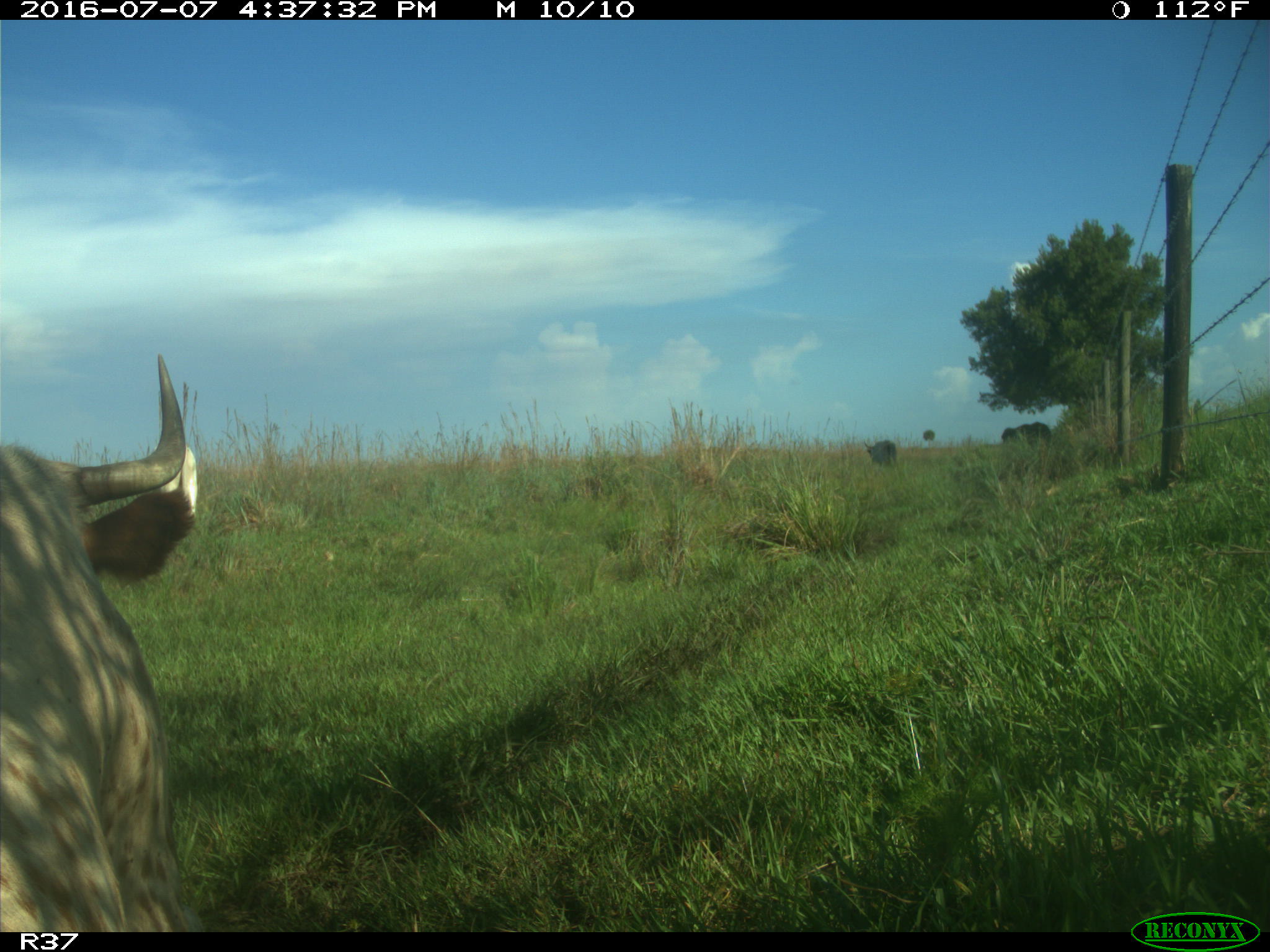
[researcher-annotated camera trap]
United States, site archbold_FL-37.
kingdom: Animalia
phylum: Chordata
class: Mammalia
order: Artiodactyla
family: Bovidae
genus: Bos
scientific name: Bos taurus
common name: domestic cow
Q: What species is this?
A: Bos taurus (domestic cow).